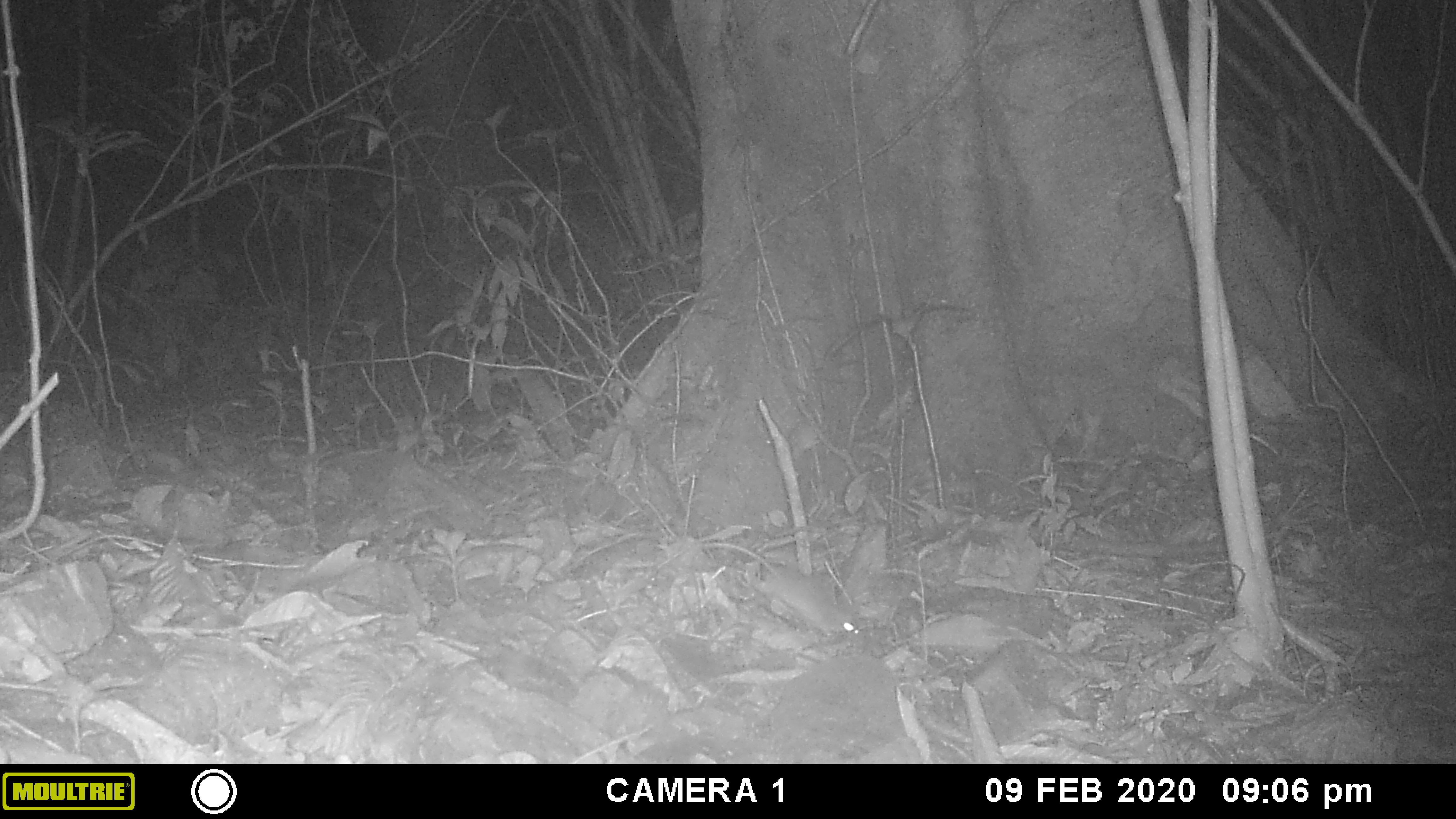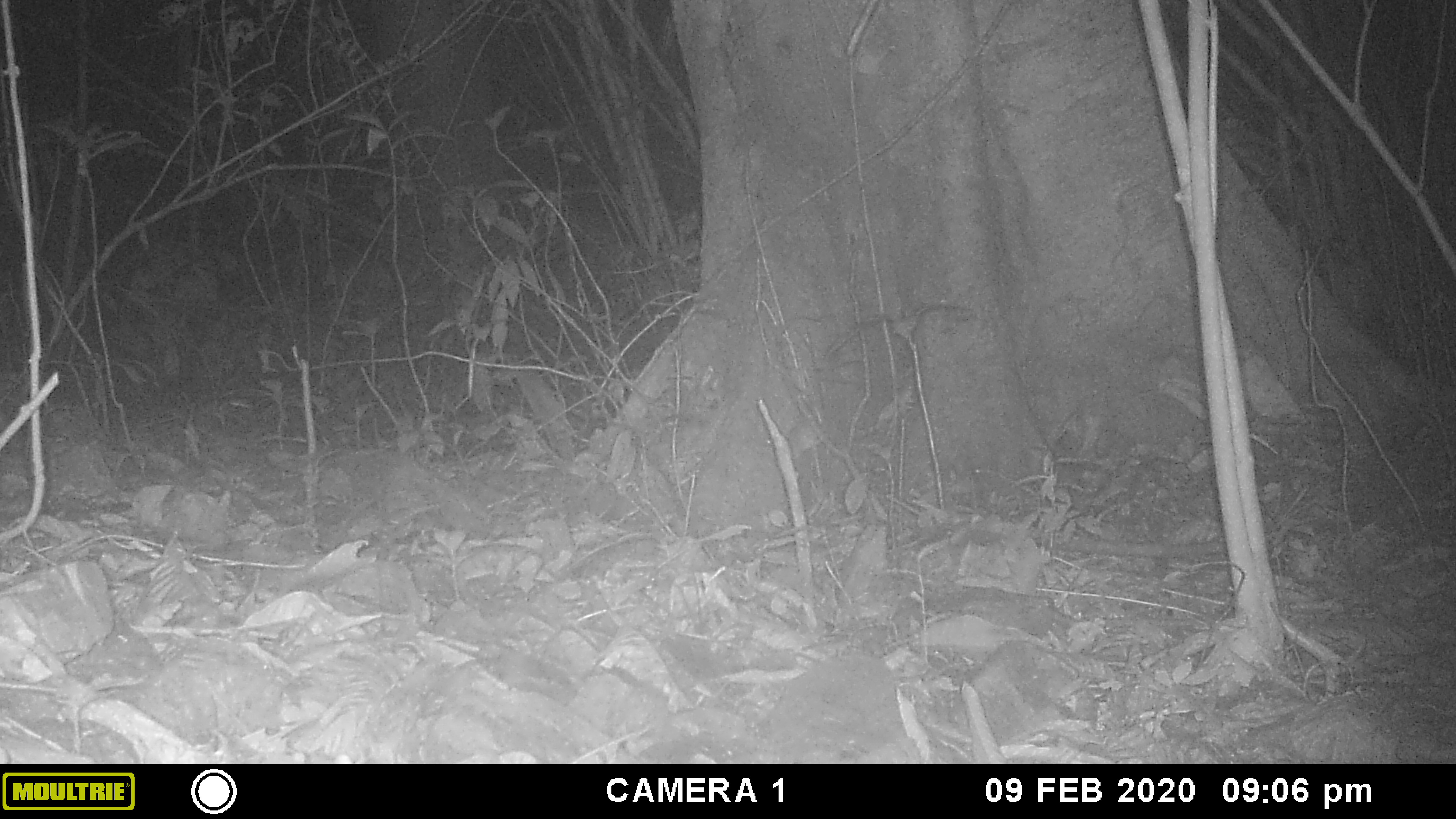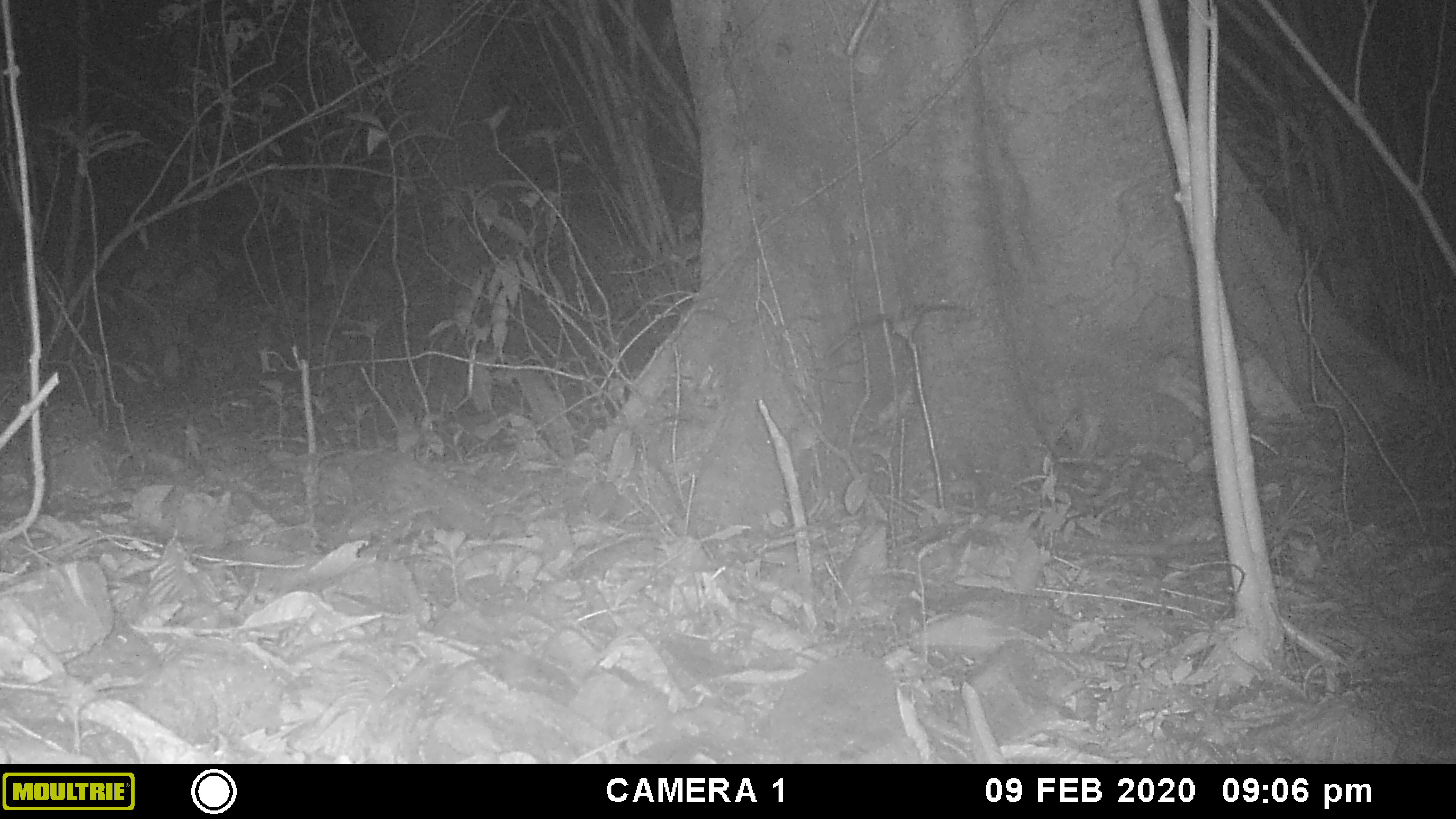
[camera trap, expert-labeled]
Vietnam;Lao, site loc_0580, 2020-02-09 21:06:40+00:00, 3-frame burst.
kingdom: Animalia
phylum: Chordata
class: Mammalia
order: Rodentia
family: Muridae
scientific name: Muridae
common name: old-world mice and rats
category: unidentified murid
Unidentified murid (old-world mice and rats) (Muridae). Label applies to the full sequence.